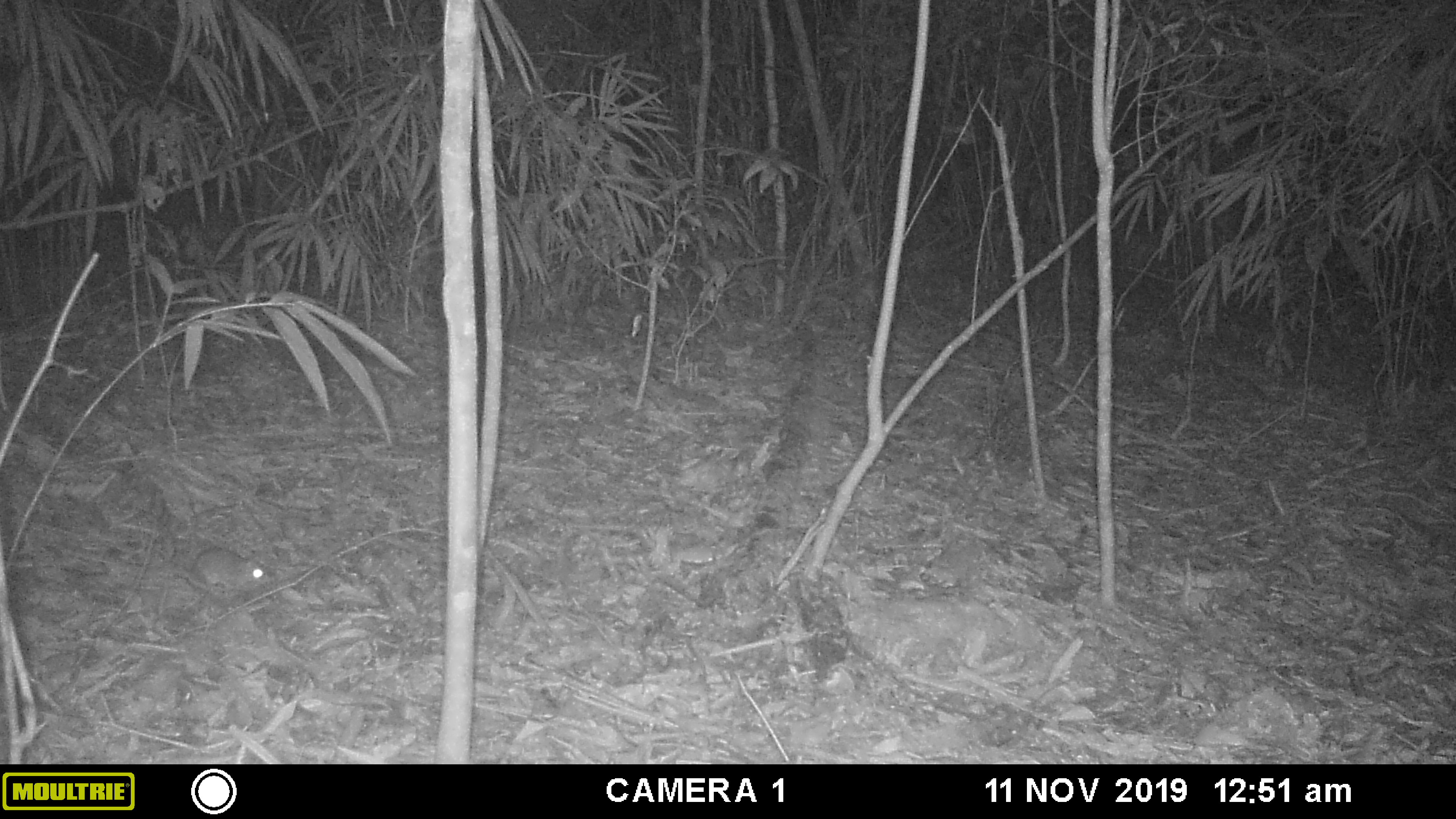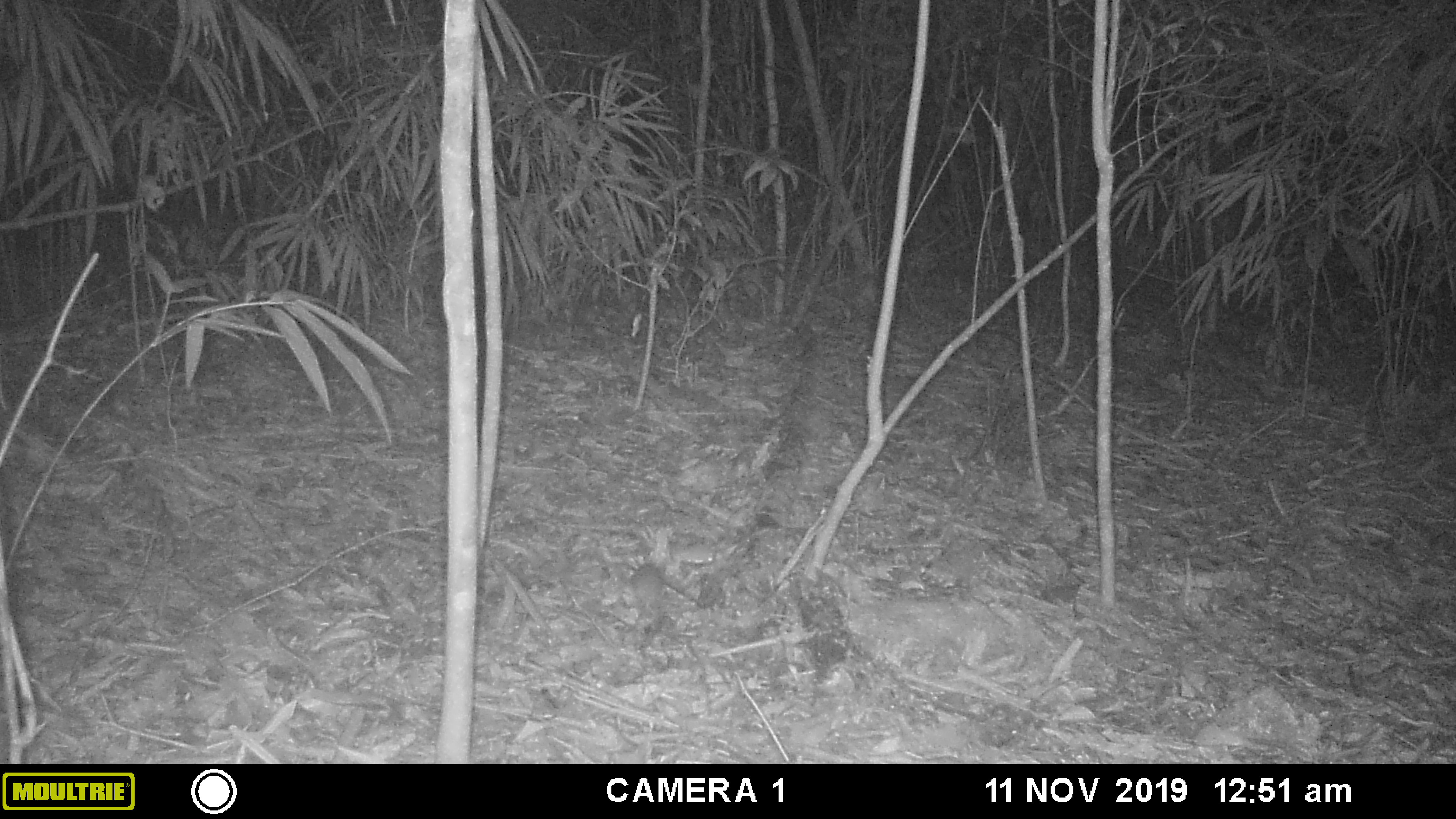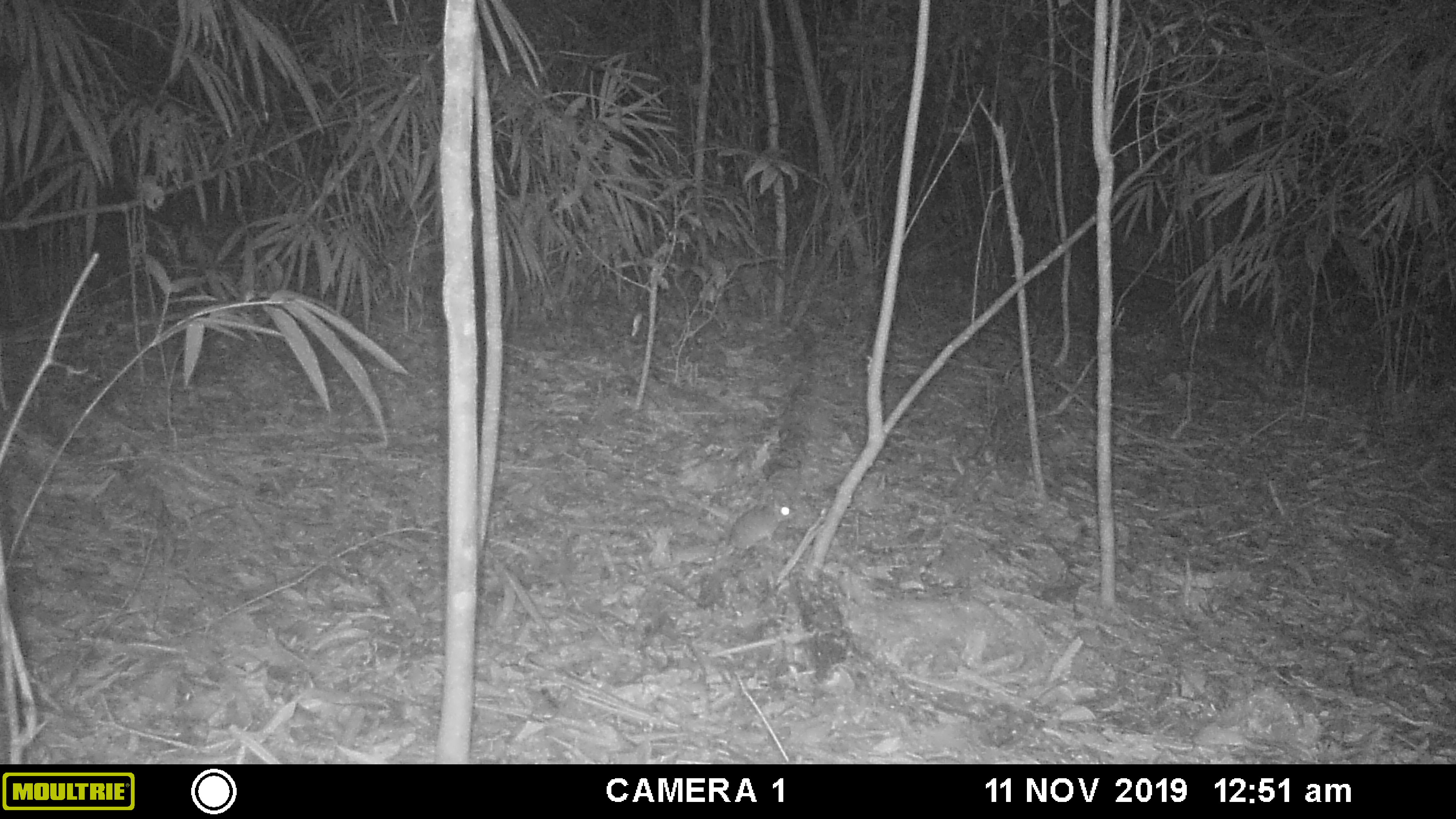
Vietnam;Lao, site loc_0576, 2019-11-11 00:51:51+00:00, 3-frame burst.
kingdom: Animalia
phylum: Chordata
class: Mammalia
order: Rodentia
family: Muridae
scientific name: Muridae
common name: old-world mice and rats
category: unidentified murid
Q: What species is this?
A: Unidentified murid (old-world mice and rats) (Muridae).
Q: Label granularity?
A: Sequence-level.